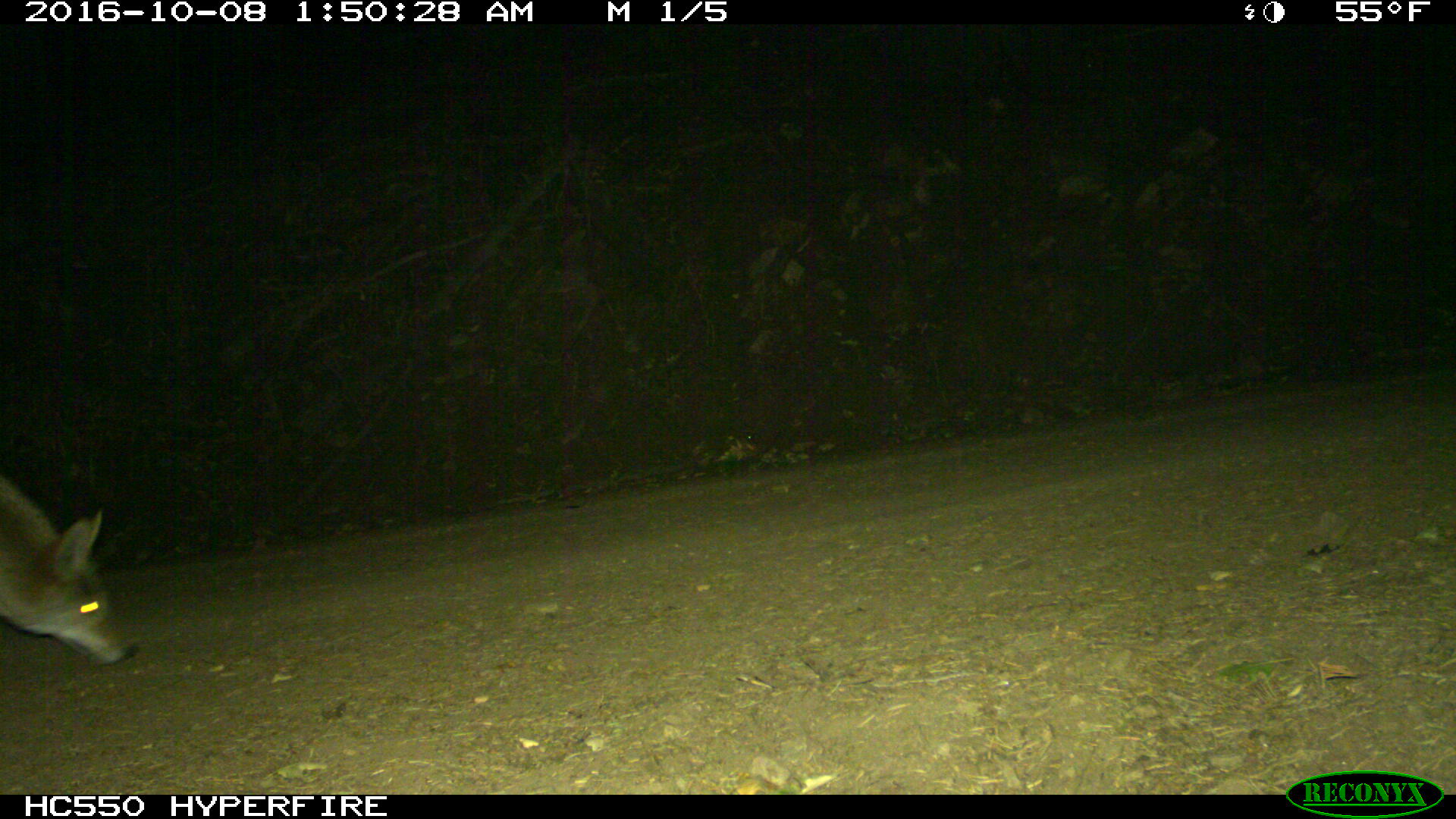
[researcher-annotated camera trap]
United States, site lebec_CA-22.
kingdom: Animalia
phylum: Chordata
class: Mammalia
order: Carnivora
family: Canidae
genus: Canis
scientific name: Canis latrans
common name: coyote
Canis latrans (coyote).